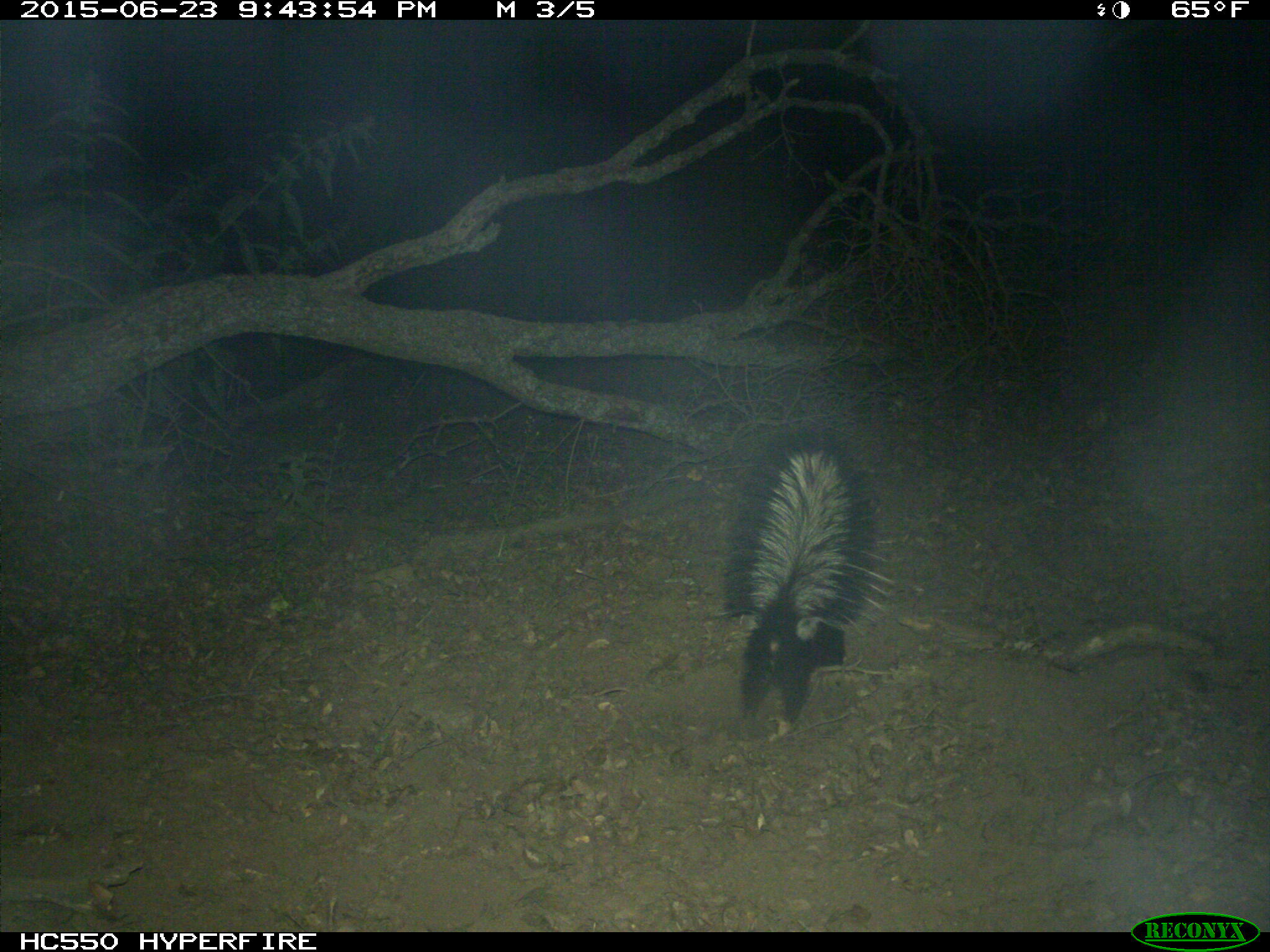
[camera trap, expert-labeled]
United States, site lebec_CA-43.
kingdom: Animalia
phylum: Chordata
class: Mammalia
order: Carnivora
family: Mephitidae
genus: Mephitis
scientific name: Mephitis mephitis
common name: striped skunk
Mephitis mephitis (striped skunk).